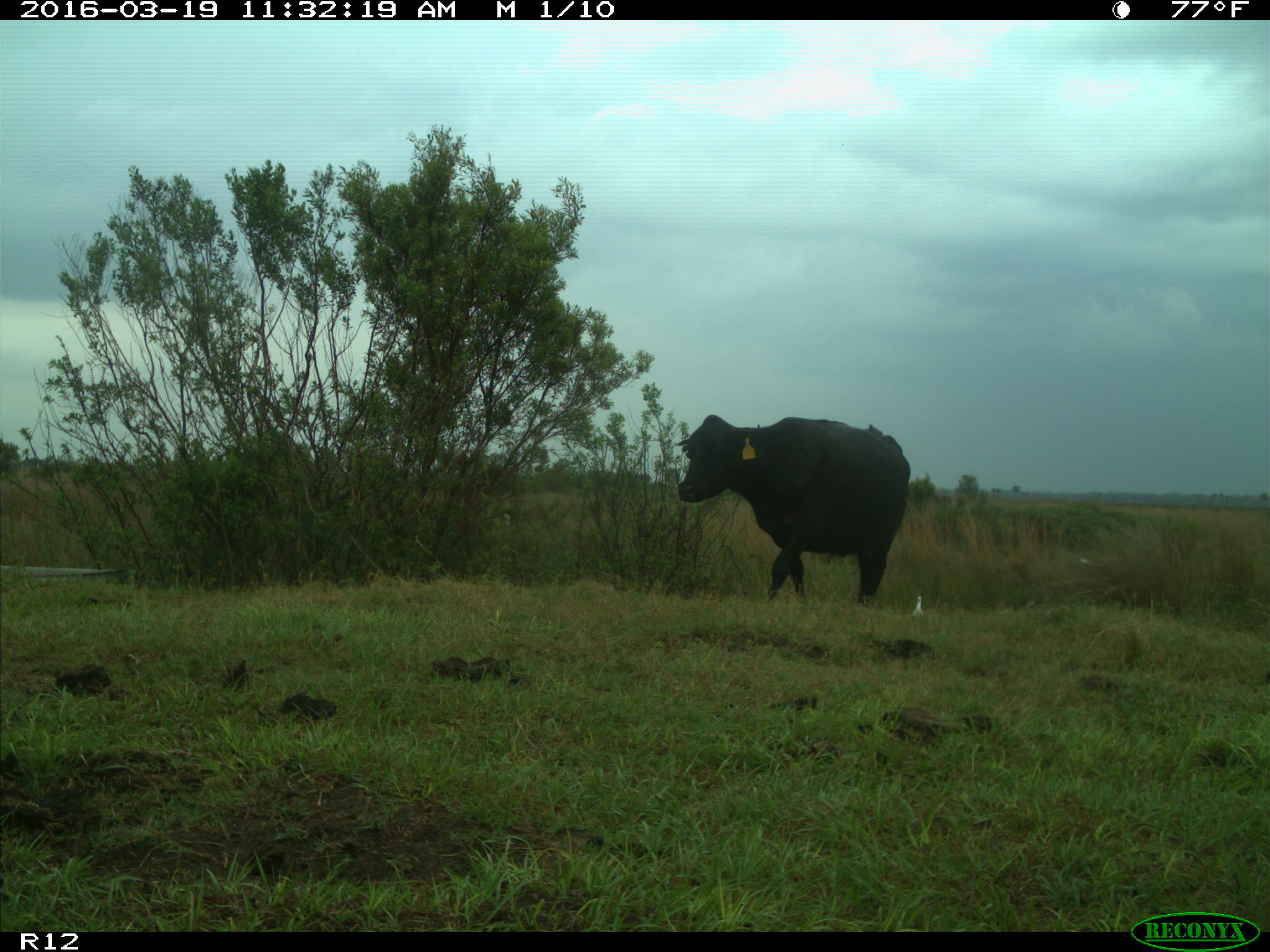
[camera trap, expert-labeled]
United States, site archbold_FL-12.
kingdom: Animalia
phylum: Chordata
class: Mammalia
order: Artiodactyla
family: Bovidae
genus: Bos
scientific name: Bos taurus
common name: domestic cow